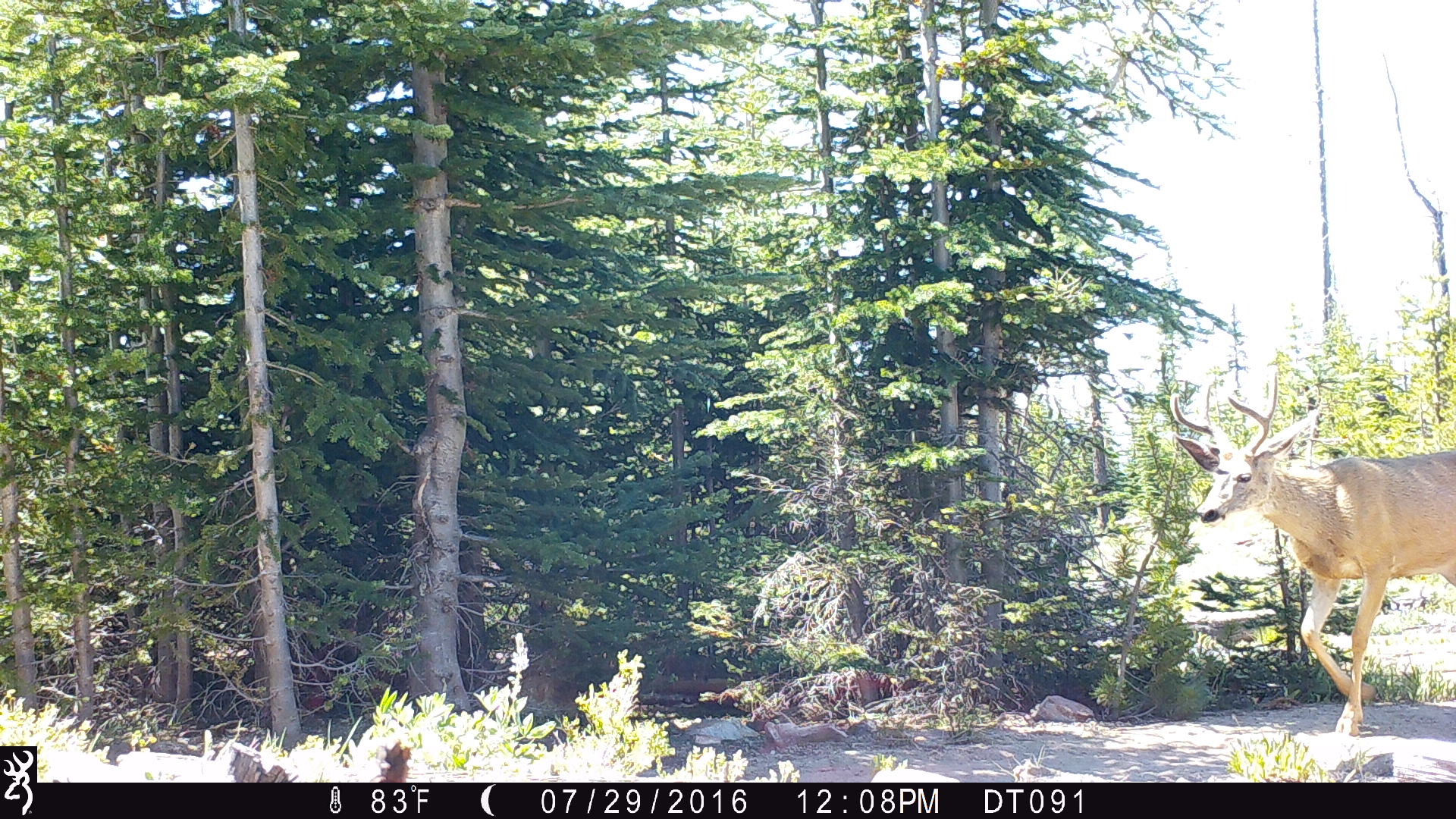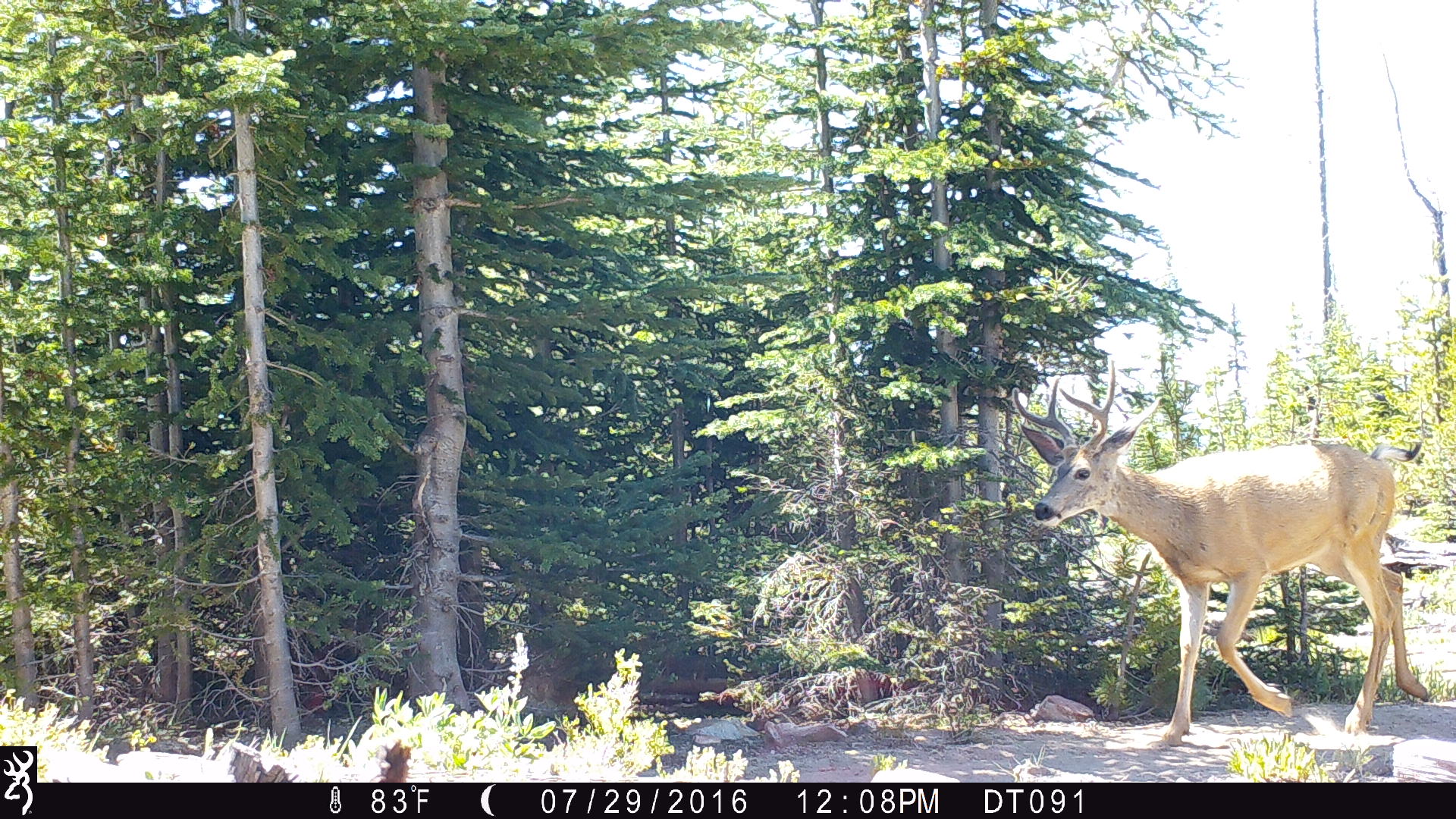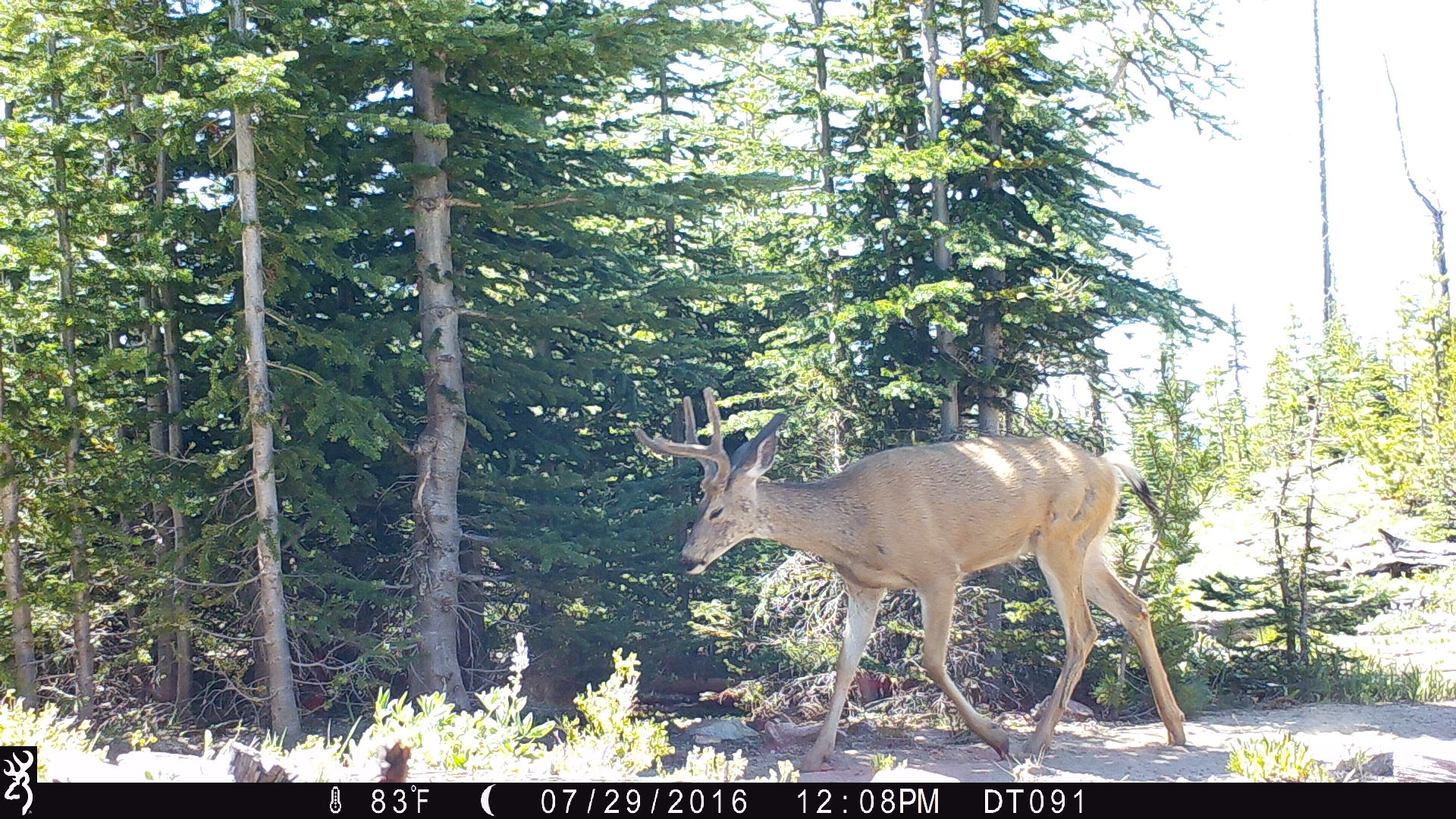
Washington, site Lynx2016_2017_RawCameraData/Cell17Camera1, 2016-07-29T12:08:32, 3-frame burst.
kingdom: Animalia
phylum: Chordata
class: Mammalia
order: Artiodactyla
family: Cervidae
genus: Odocoileus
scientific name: Odocoileus hemionus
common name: mule deer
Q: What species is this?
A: Odocoileus hemionus (mule deer).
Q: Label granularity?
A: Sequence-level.